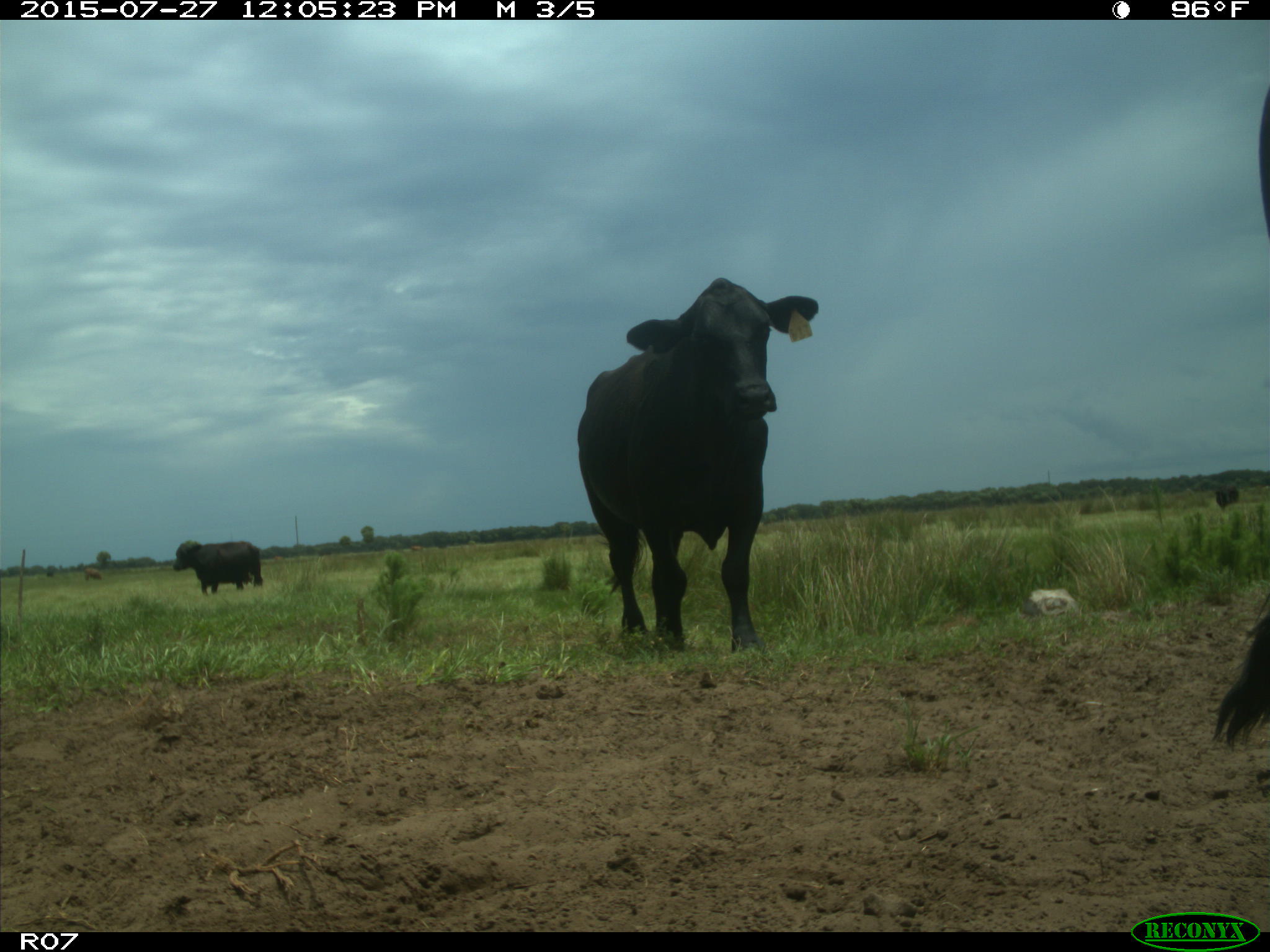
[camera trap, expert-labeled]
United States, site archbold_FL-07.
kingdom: Animalia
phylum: Chordata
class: Mammalia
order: Artiodactyla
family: Bovidae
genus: Bos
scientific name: Bos taurus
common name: domestic cow